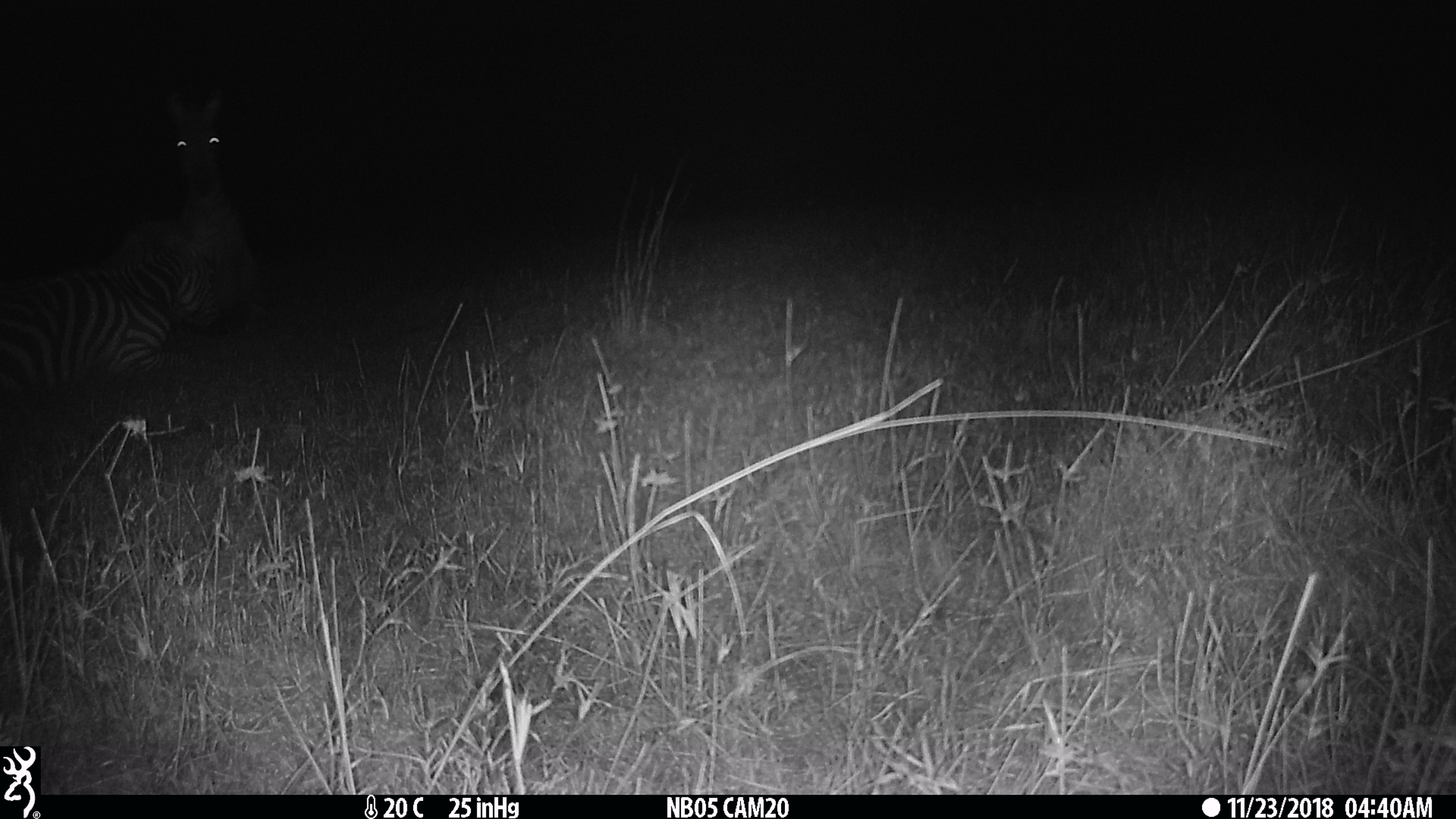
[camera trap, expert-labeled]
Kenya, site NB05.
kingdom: Animalia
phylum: Chordata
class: Mammalia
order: Perissodactyla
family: Equidae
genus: Equus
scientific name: Equus quagga burchellii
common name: burchell's zebra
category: zebra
Zebra (burchell's zebra) (Equus quagga burchellii).